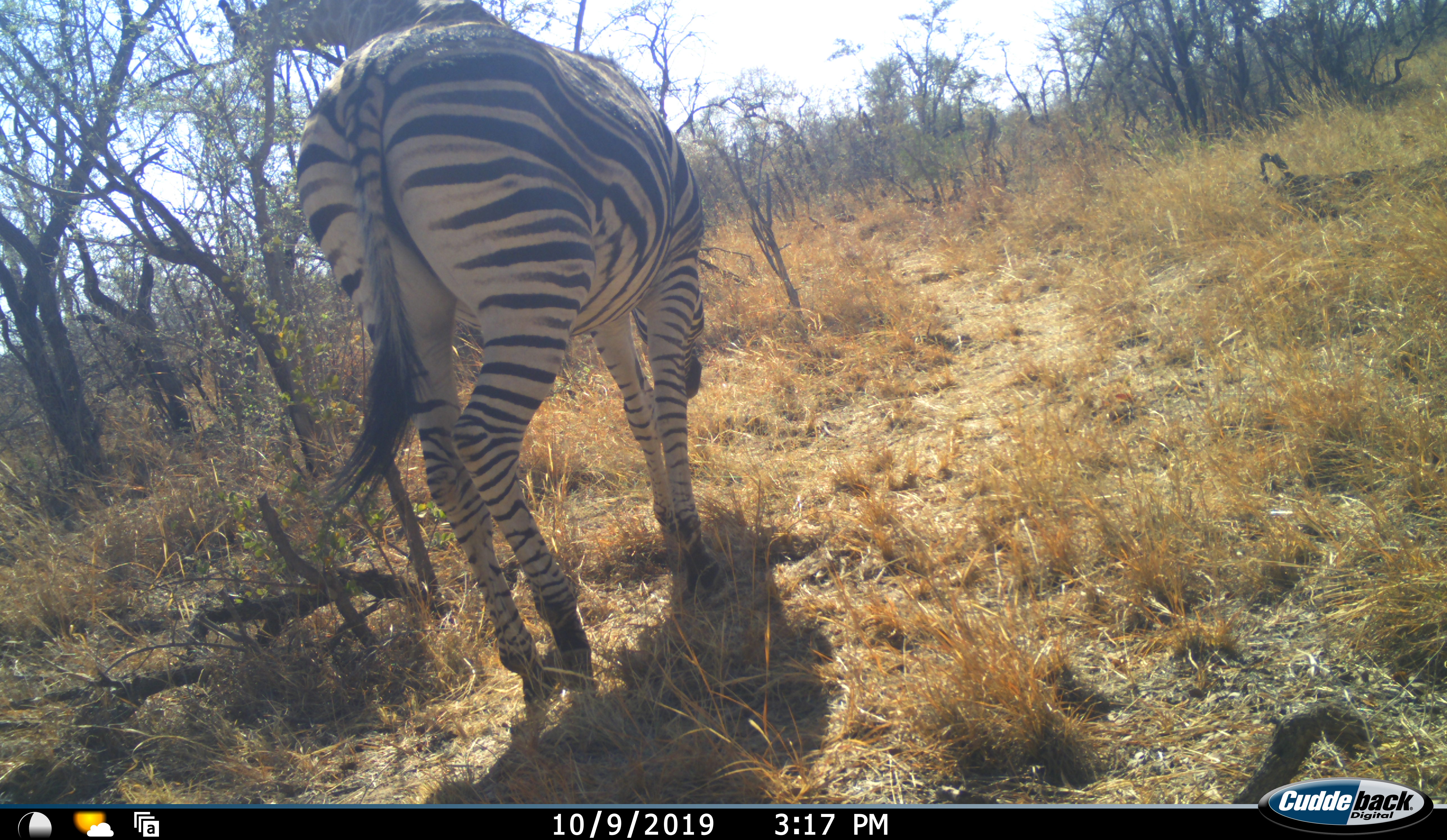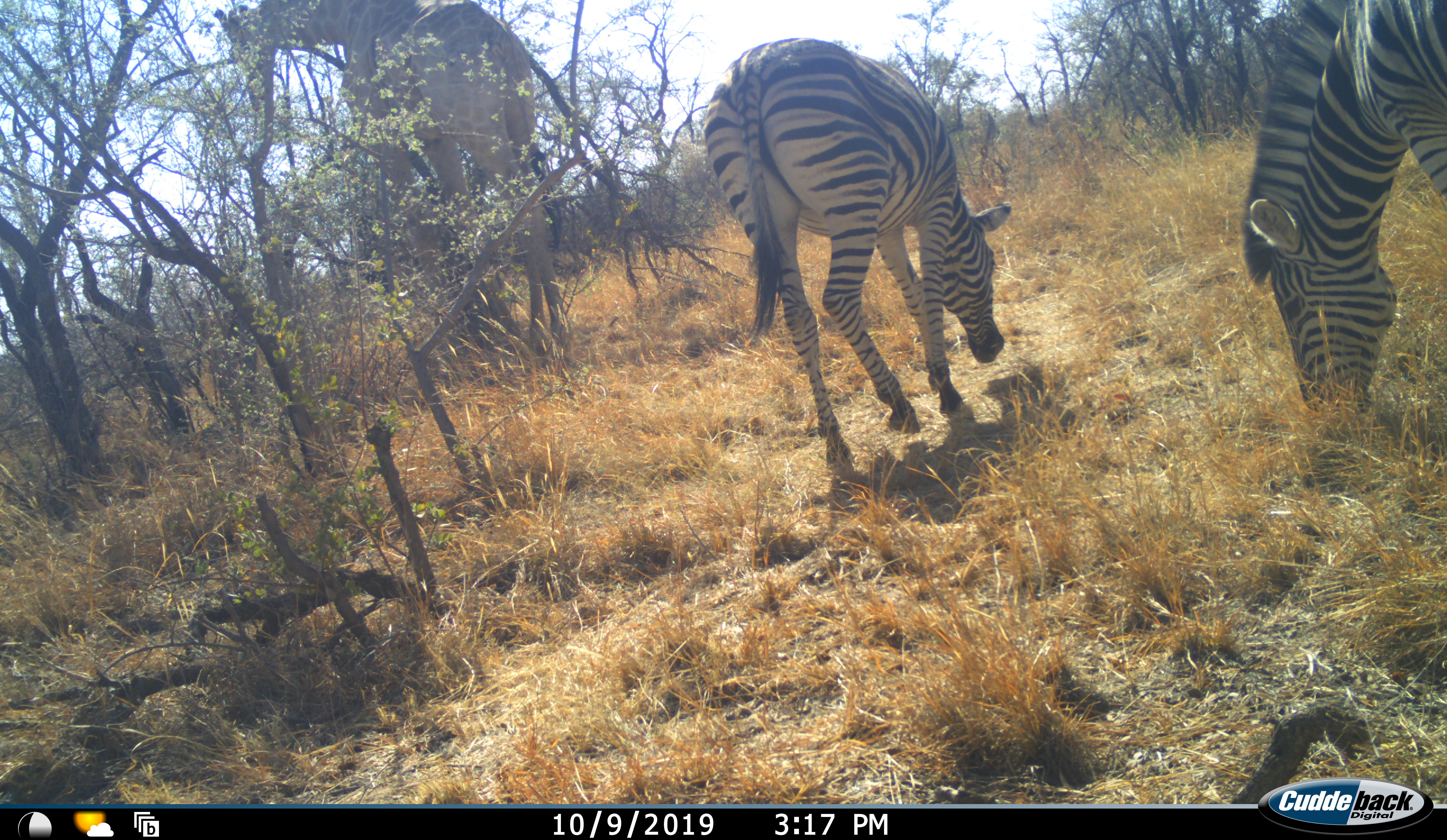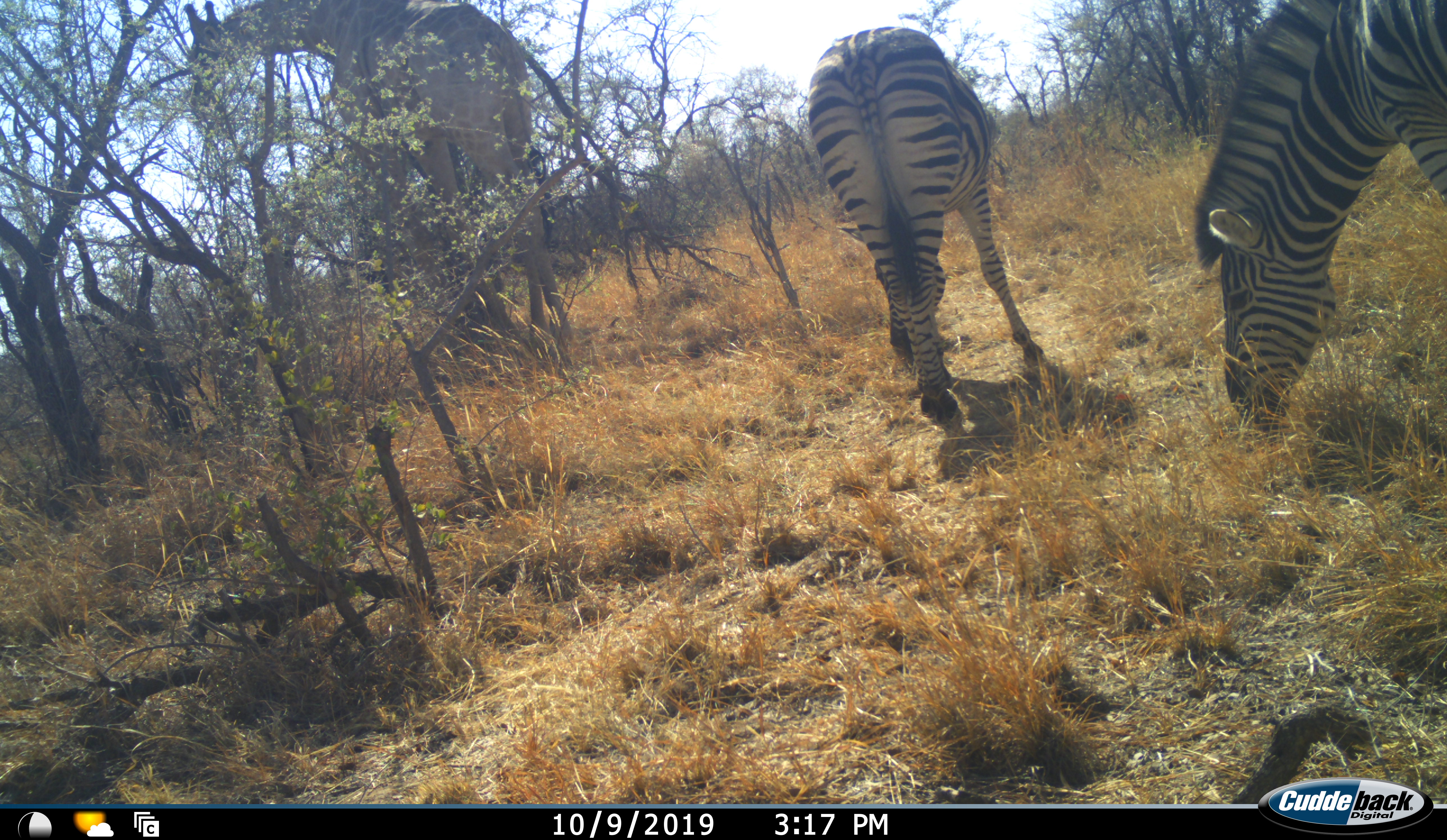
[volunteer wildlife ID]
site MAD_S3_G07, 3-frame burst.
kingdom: Animalia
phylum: Chordata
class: Mammalia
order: Artiodactyla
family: Giraffidae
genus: Giraffa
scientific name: Giraffa camelopardalis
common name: giraffe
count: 1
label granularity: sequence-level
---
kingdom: Animalia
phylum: Chordata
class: Mammalia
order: Perissodactyla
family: Equidae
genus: Equus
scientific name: Equus quagga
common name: plains zebra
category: zebraplains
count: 2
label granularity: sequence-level